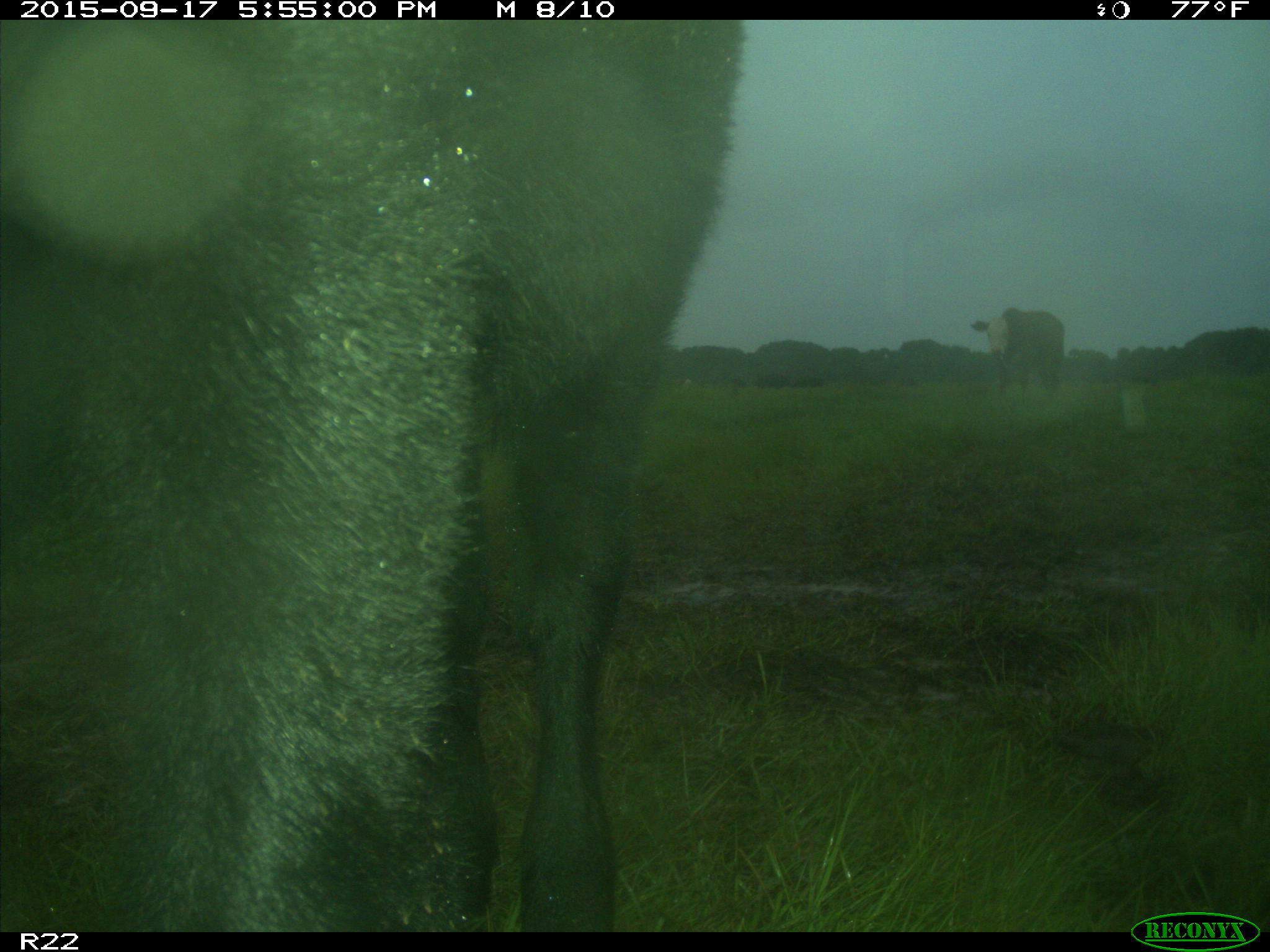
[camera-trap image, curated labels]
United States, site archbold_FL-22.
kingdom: Animalia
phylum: Chordata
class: Mammalia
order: Artiodactyla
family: Bovidae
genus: Bos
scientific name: Bos taurus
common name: domestic cow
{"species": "Bos taurus (domestic cow)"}